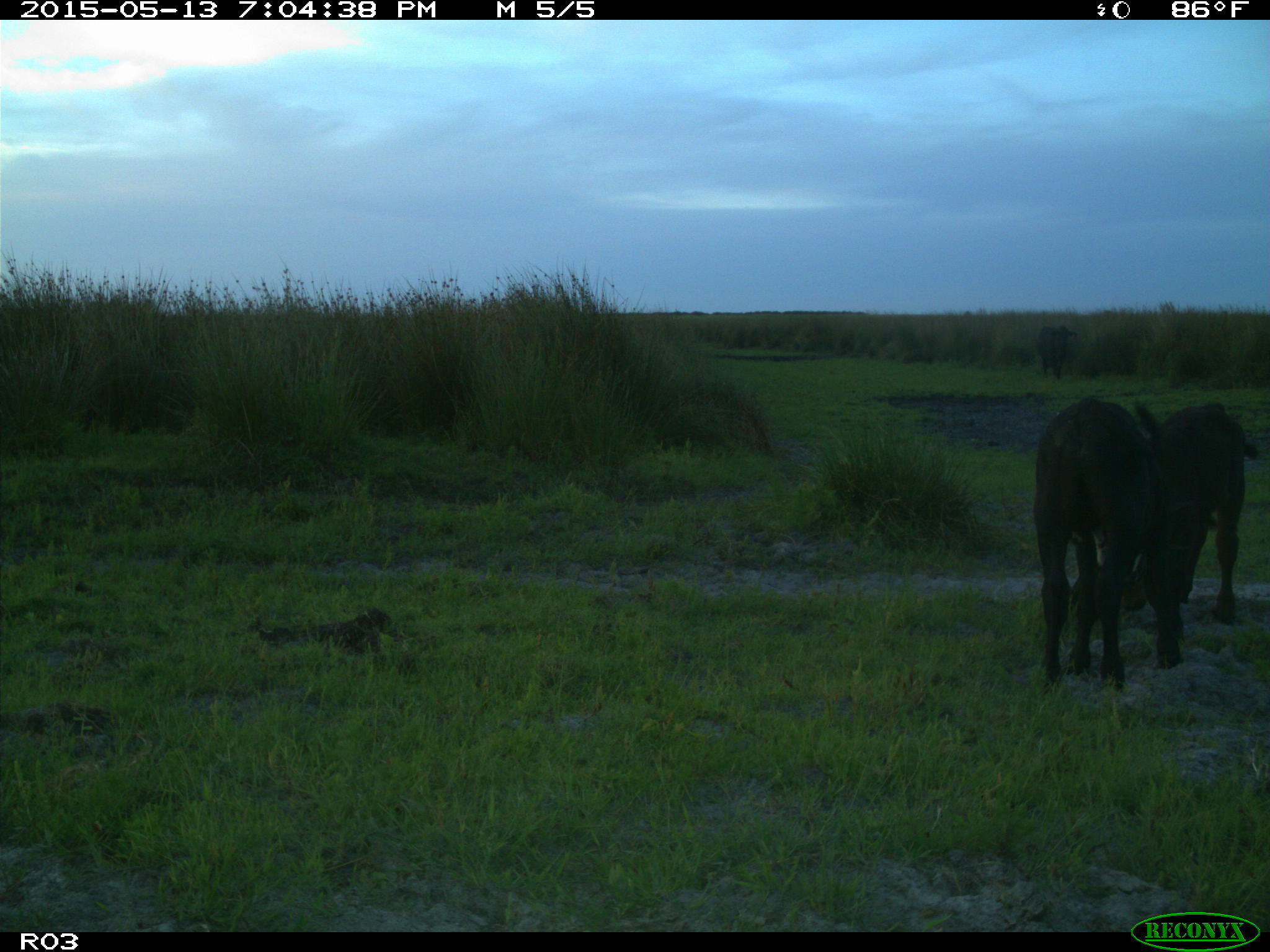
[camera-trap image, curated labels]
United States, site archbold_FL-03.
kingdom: Animalia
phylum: Chordata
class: Mammalia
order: Artiodactyla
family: Bovidae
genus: Bos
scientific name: Bos taurus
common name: domestic cow